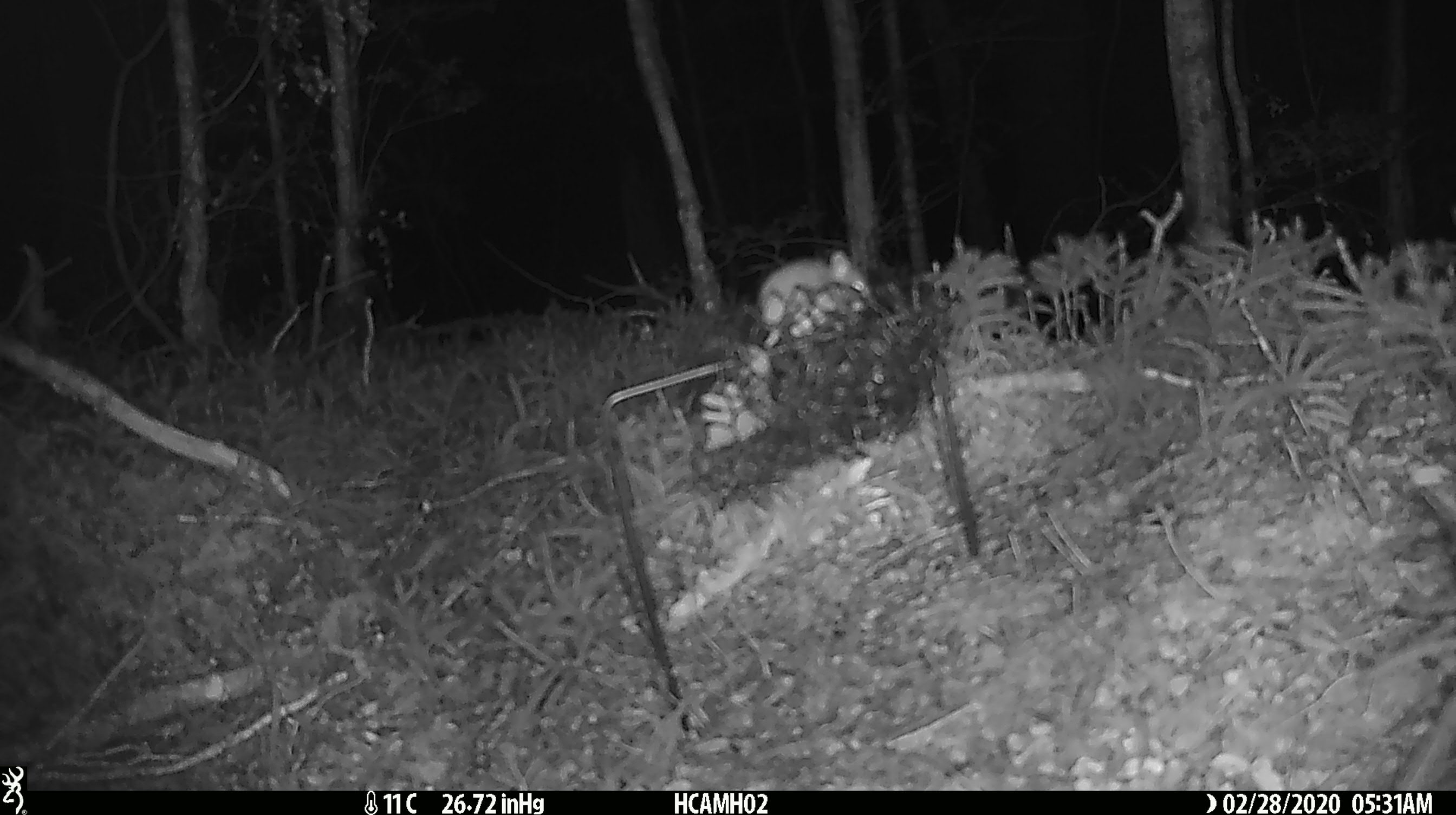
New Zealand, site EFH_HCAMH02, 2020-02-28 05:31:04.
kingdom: Animalia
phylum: Chordata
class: Mammalia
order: Rodentia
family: Muridae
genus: Mus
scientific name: Mus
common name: mouse